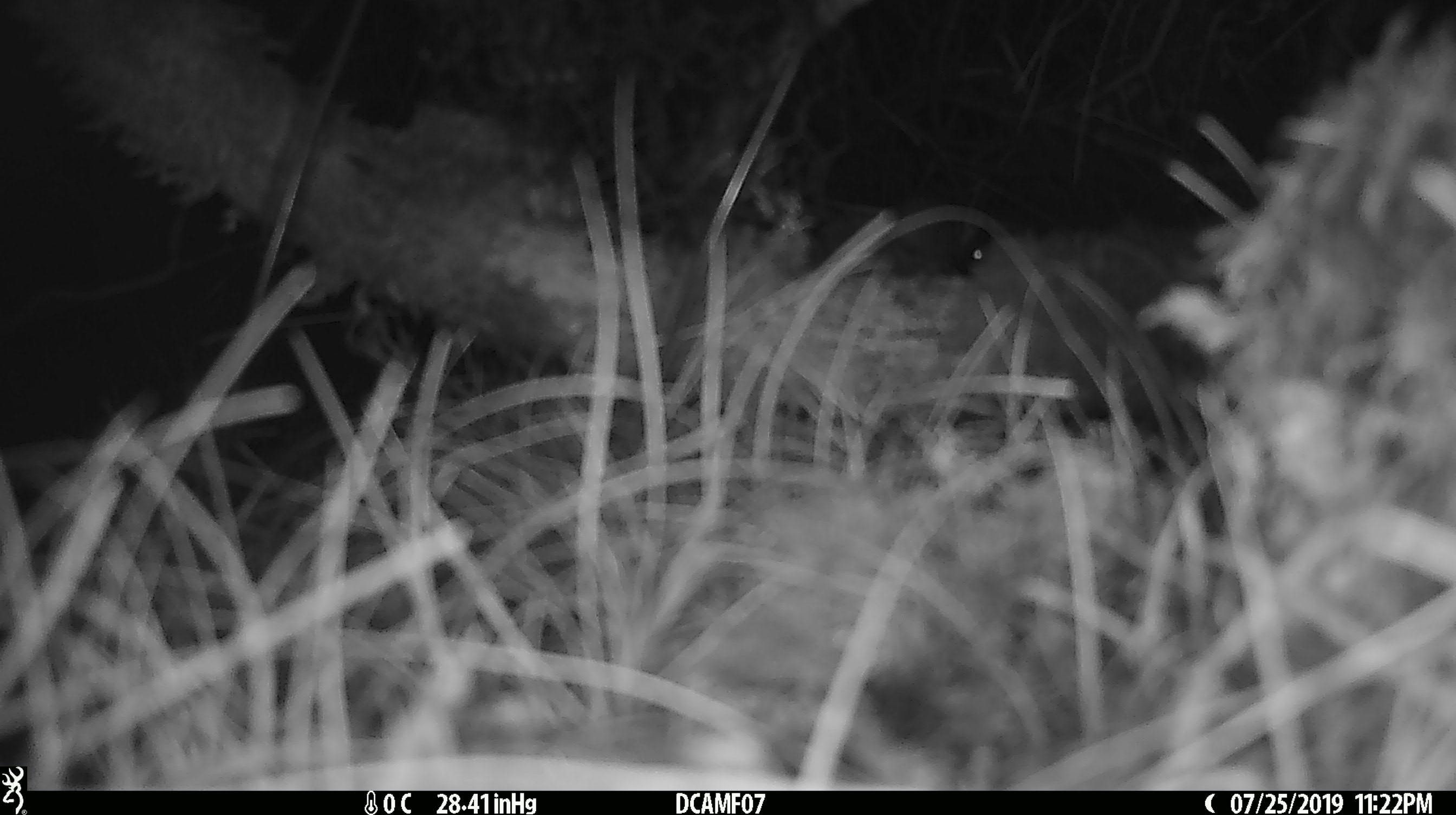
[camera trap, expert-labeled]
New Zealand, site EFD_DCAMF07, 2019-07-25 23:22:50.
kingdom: Animalia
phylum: Chordata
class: Mammalia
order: Rodentia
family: Muridae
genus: Mus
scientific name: Mus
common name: mouse